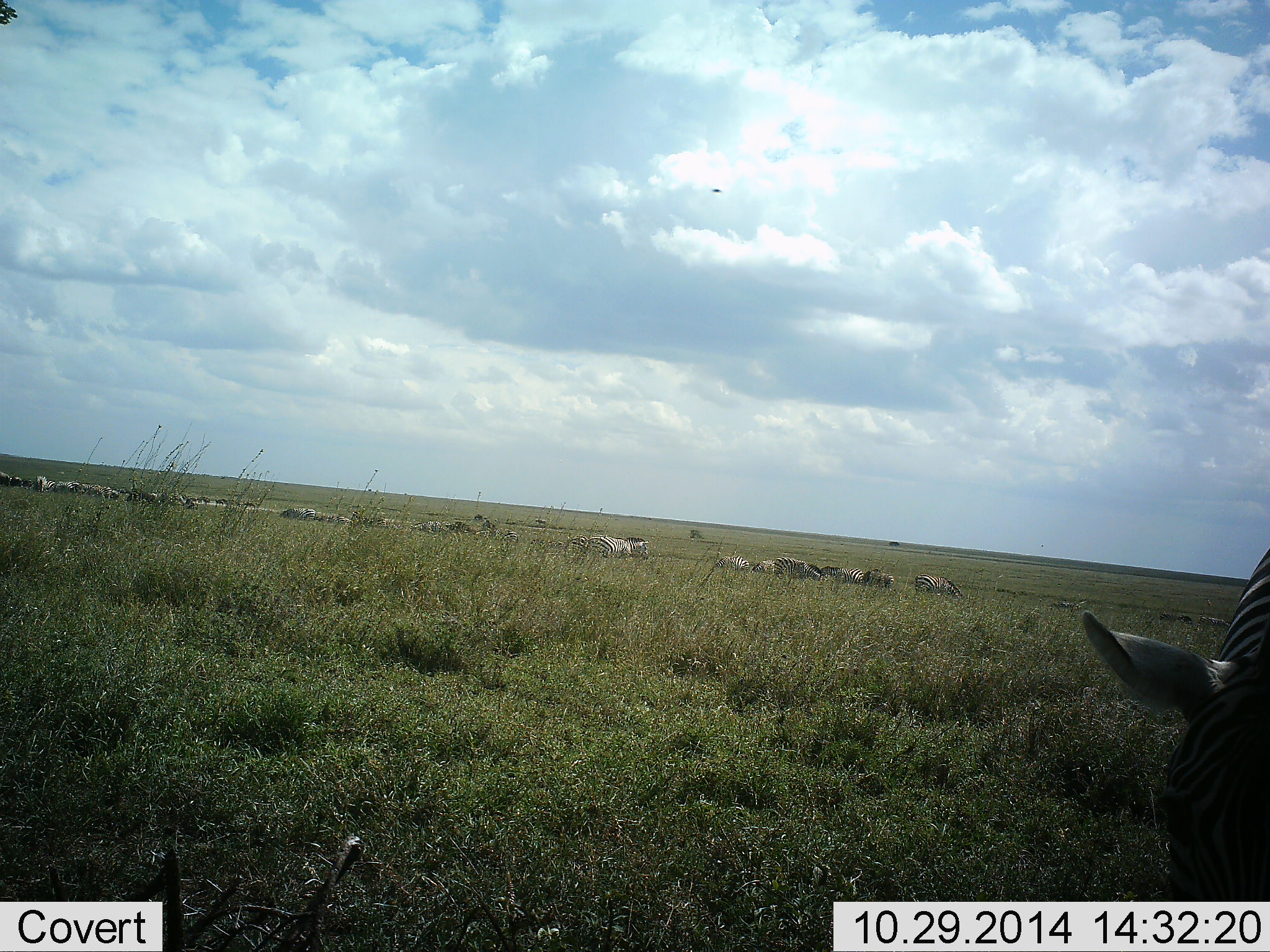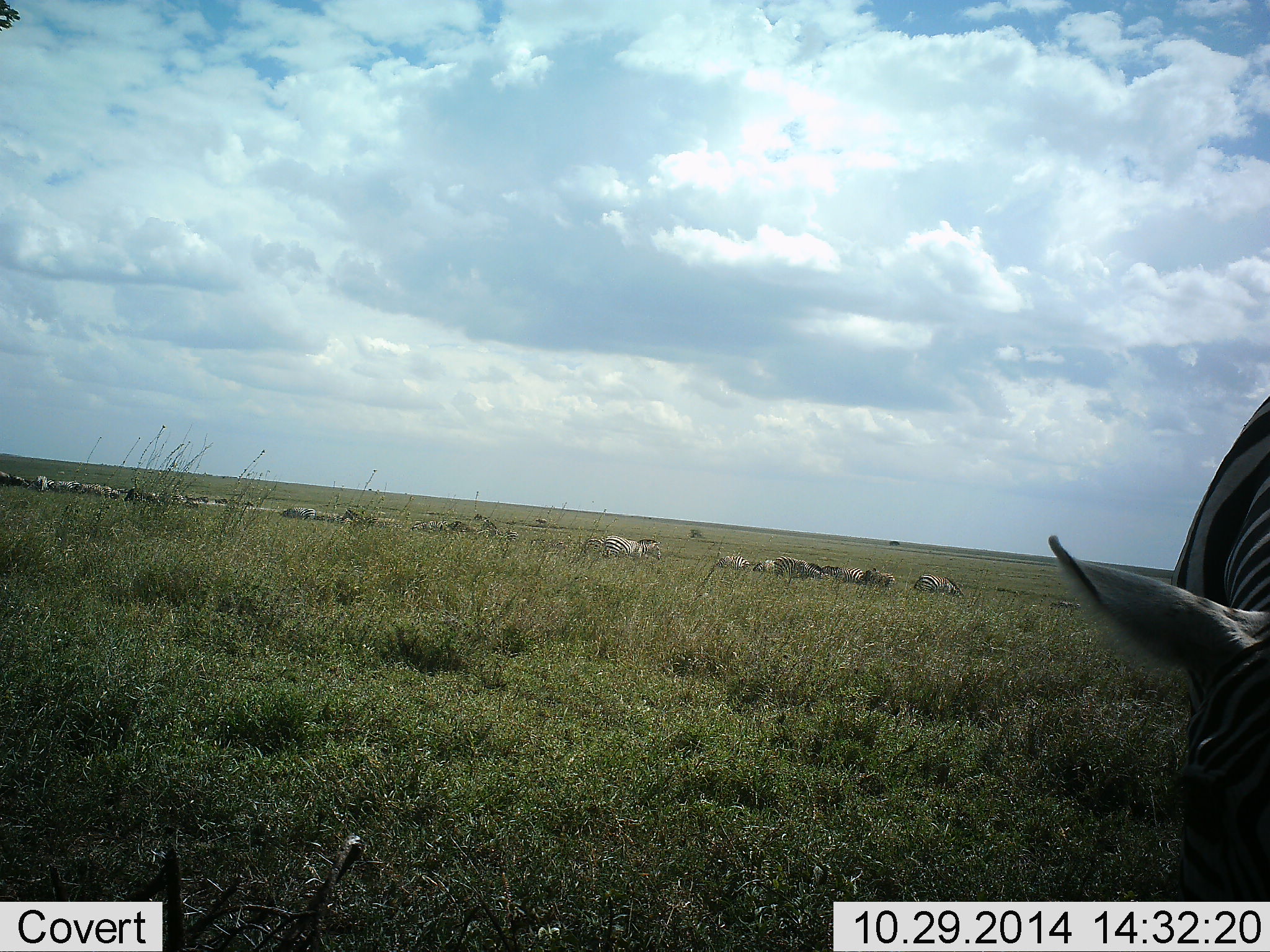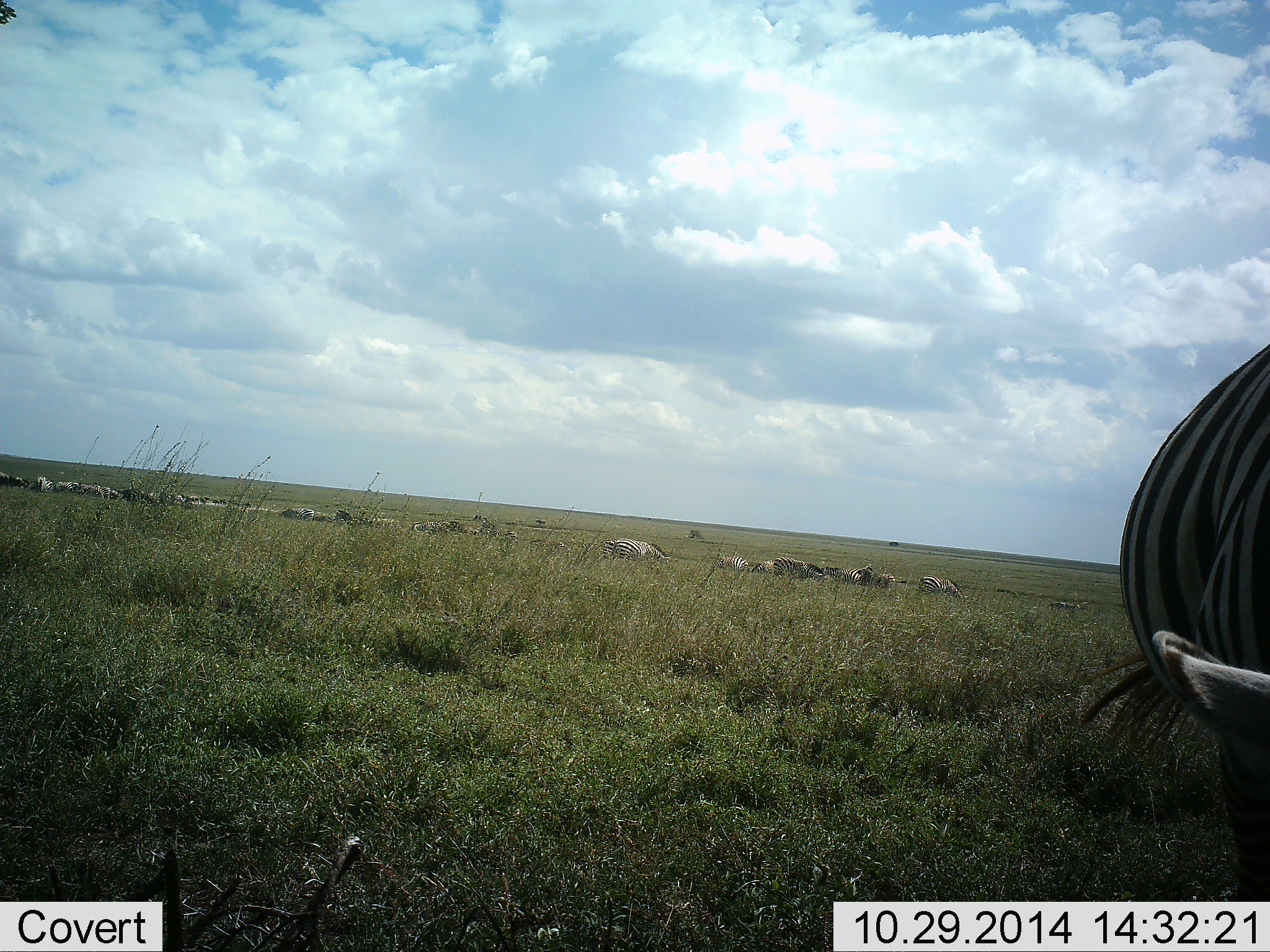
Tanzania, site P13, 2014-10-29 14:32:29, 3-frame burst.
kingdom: Animalia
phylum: Chordata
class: Mammalia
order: Perissodactyla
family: Equidae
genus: Equus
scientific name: Equus quagga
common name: plains zebra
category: zebra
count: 11-50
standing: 64%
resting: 9%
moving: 55%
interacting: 9%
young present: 0%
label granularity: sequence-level